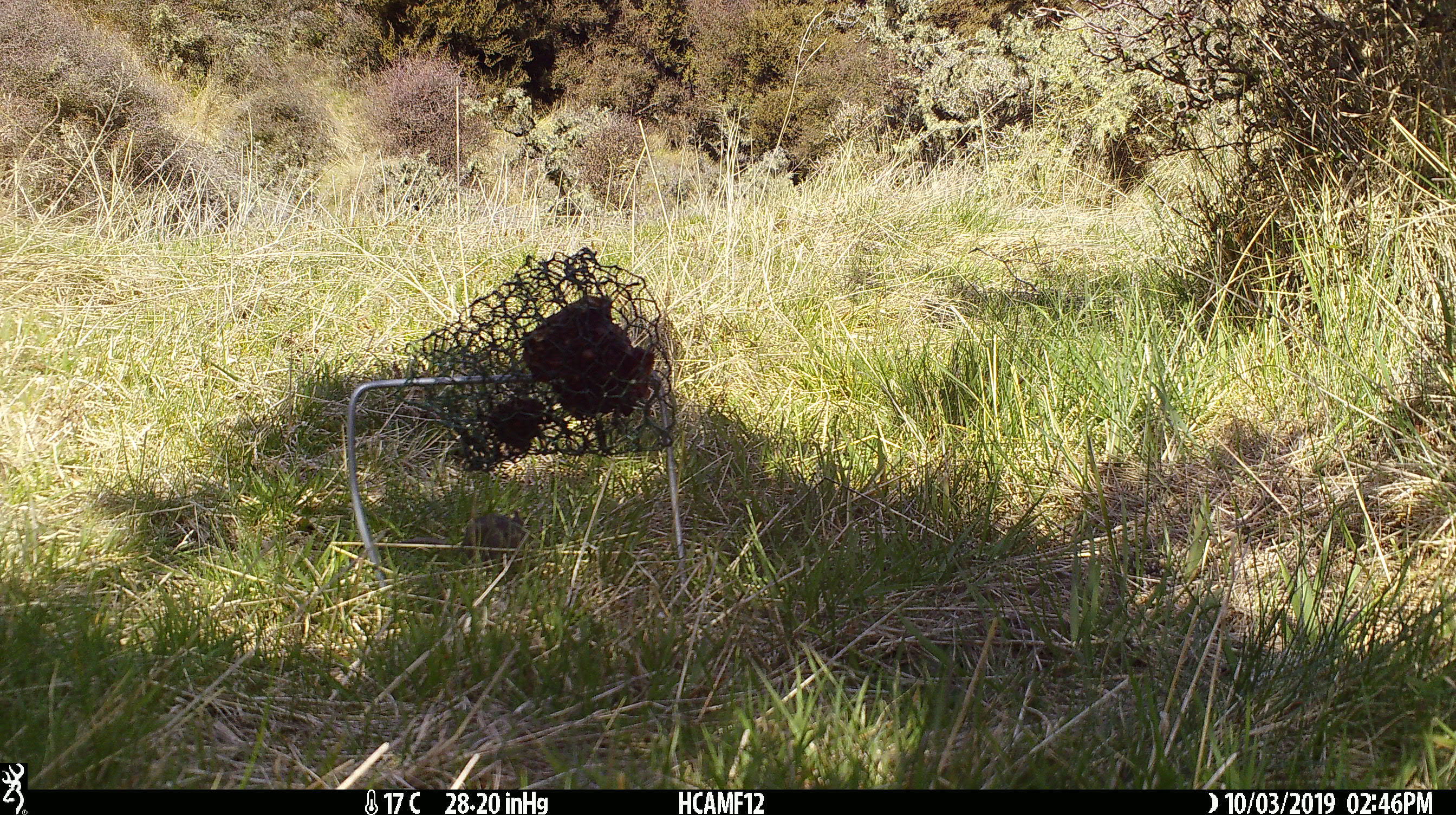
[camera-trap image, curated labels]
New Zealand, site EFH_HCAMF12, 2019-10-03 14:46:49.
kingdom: Animalia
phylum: Chordata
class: Mammalia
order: Rodentia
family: Muridae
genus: Mus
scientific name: Mus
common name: mouse